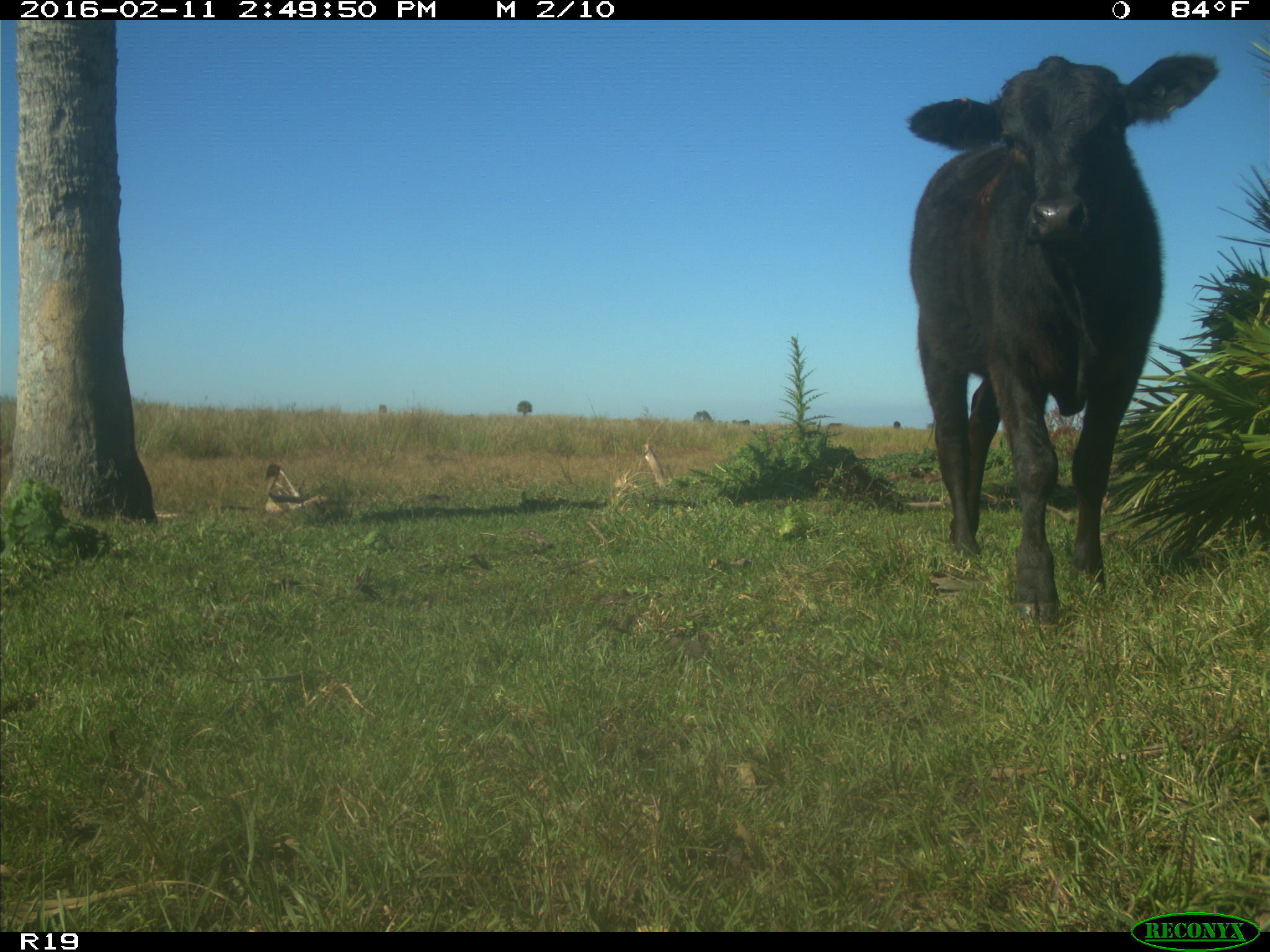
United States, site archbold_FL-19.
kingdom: Animalia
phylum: Chordata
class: Mammalia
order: Artiodactyla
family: Bovidae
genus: Bos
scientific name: Bos taurus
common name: domestic cow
Bos taurus (domestic cow).